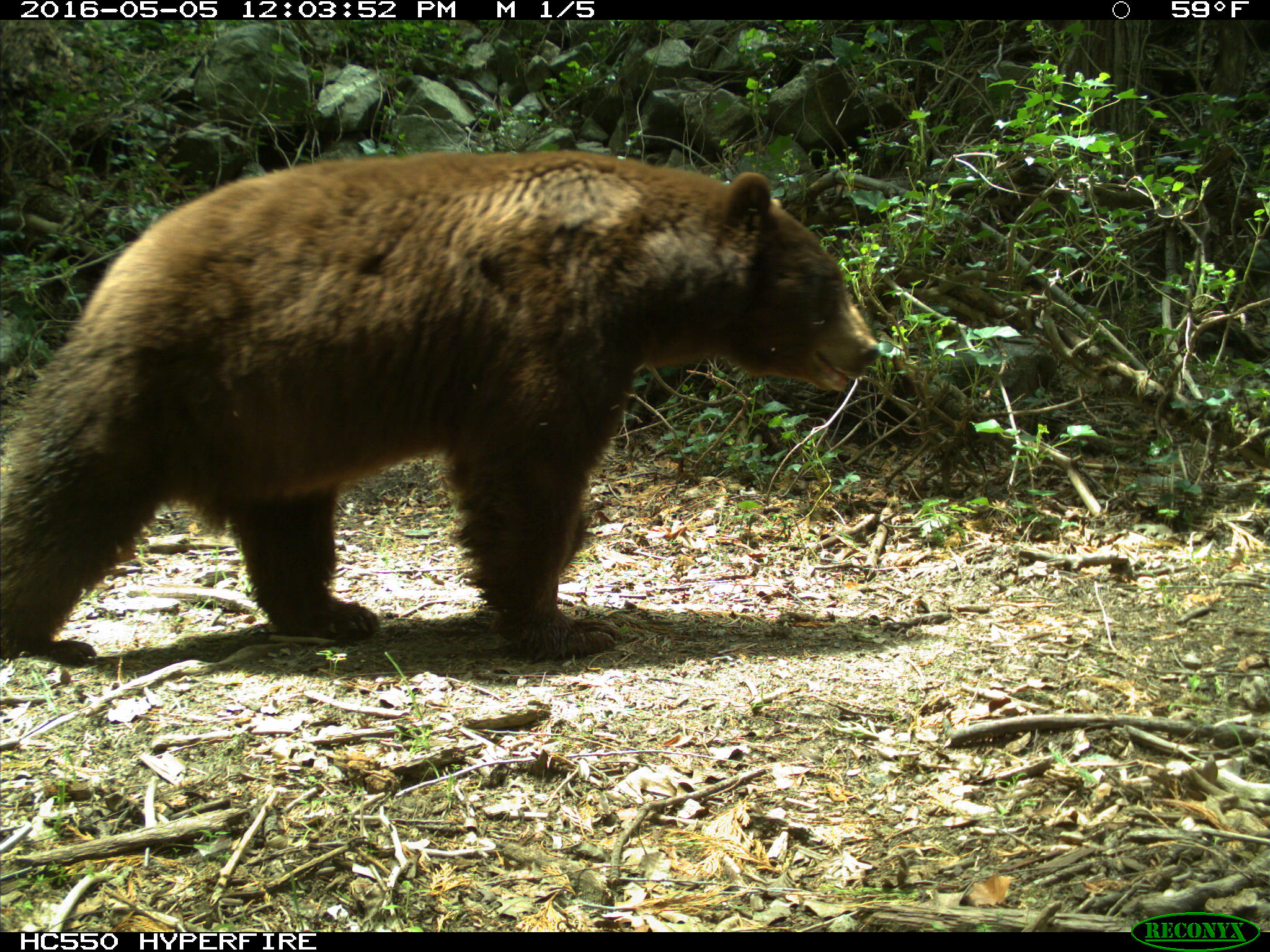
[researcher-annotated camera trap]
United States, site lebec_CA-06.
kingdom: Animalia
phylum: Chordata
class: Mammalia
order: Carnivora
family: Ursidae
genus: Ursus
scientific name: Ursus americanus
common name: american black bear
Ursus americanus (american black bear).